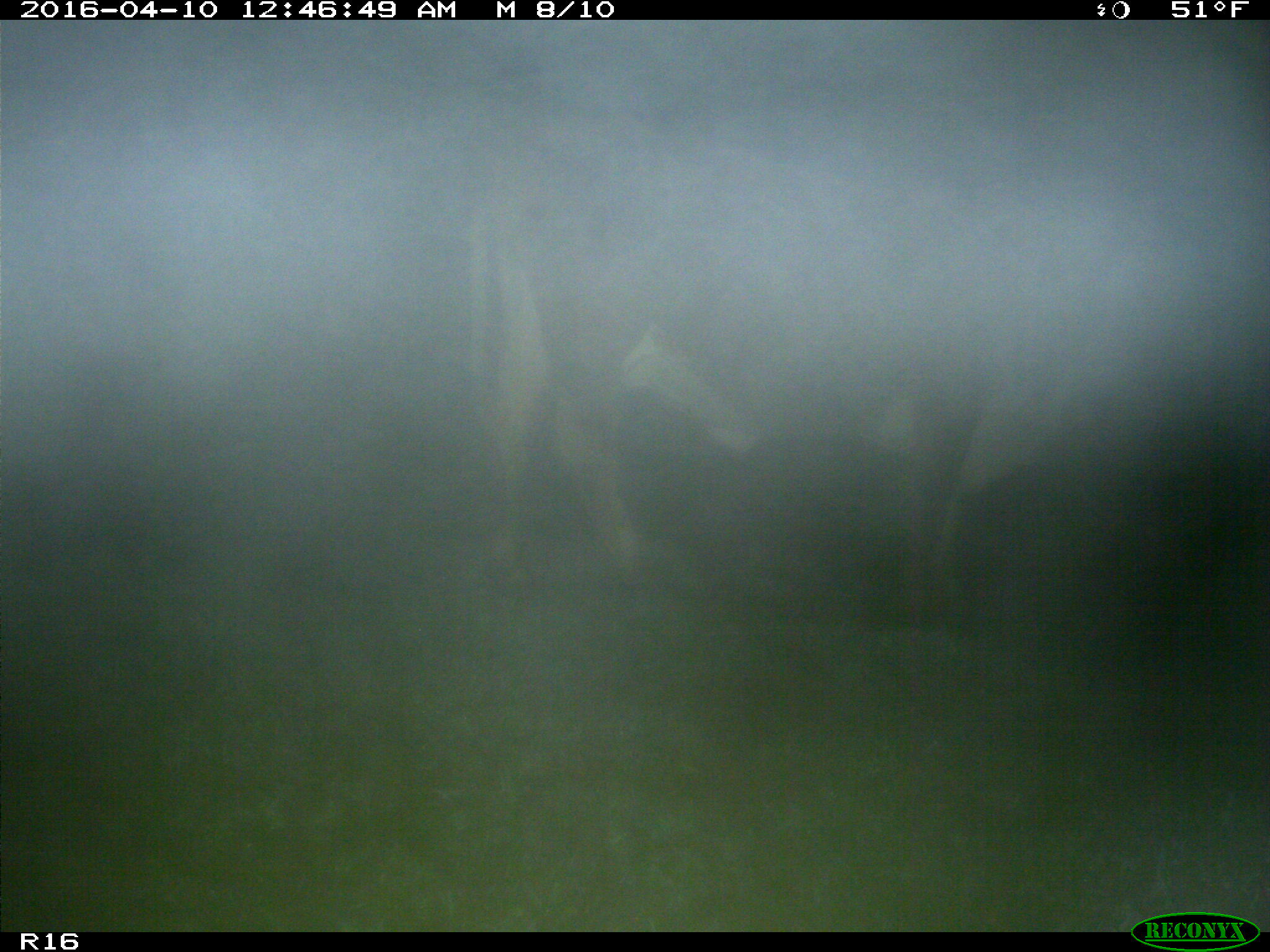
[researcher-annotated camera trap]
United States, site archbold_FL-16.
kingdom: Animalia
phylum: Chordata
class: Mammalia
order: Artiodactyla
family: Bovidae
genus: Bos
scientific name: Bos taurus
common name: domestic cow